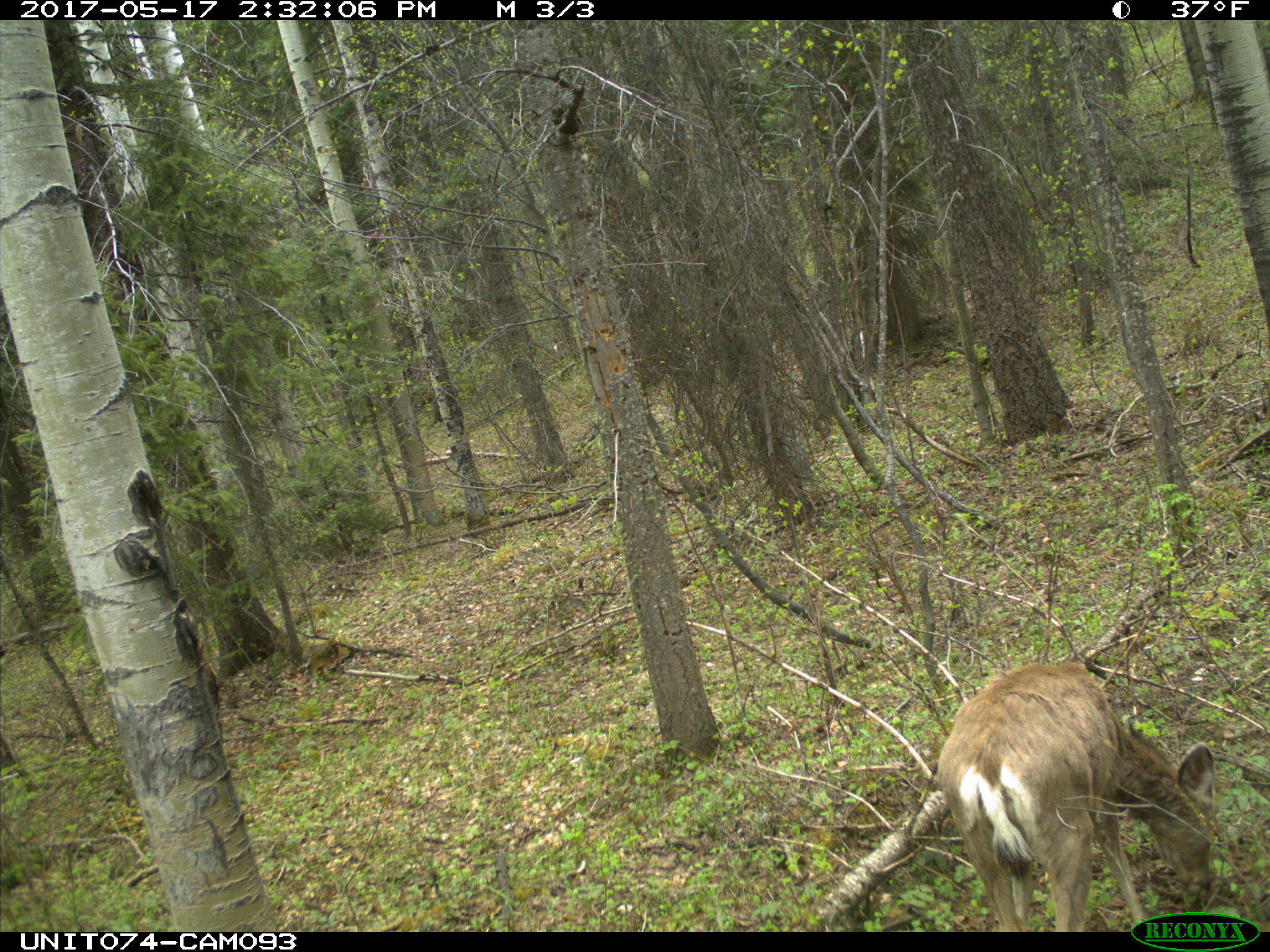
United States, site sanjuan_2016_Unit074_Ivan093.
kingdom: Animalia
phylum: Chordata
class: Mammalia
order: Artiodactyla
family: Cervidae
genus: Odocoileus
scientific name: Odocoileus hemionus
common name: mule deer